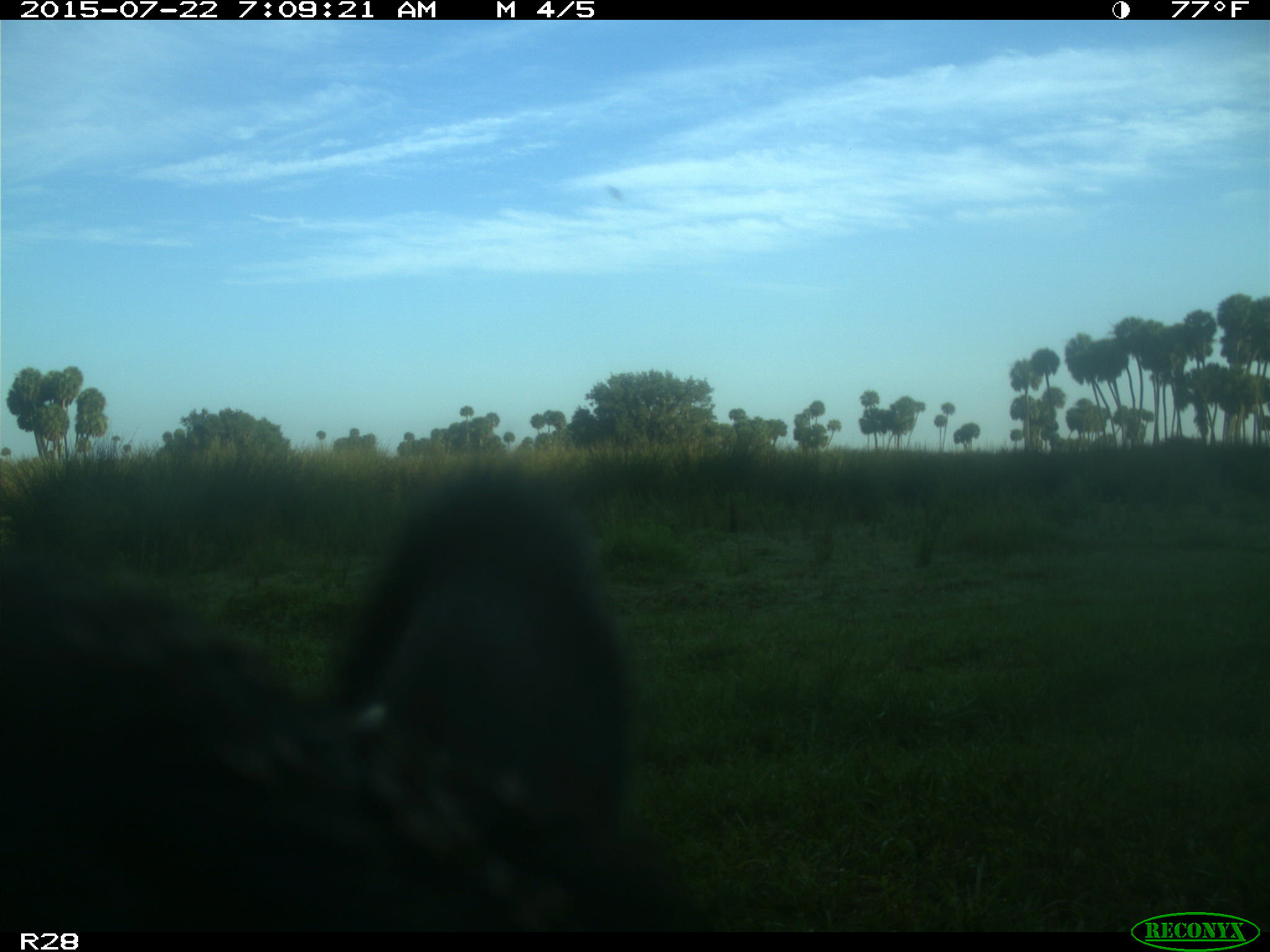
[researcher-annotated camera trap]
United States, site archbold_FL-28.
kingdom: Animalia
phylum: Chordata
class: Mammalia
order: Artiodactyla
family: Bovidae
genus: Bos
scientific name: Bos taurus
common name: domestic cow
Bos taurus (domestic cow).